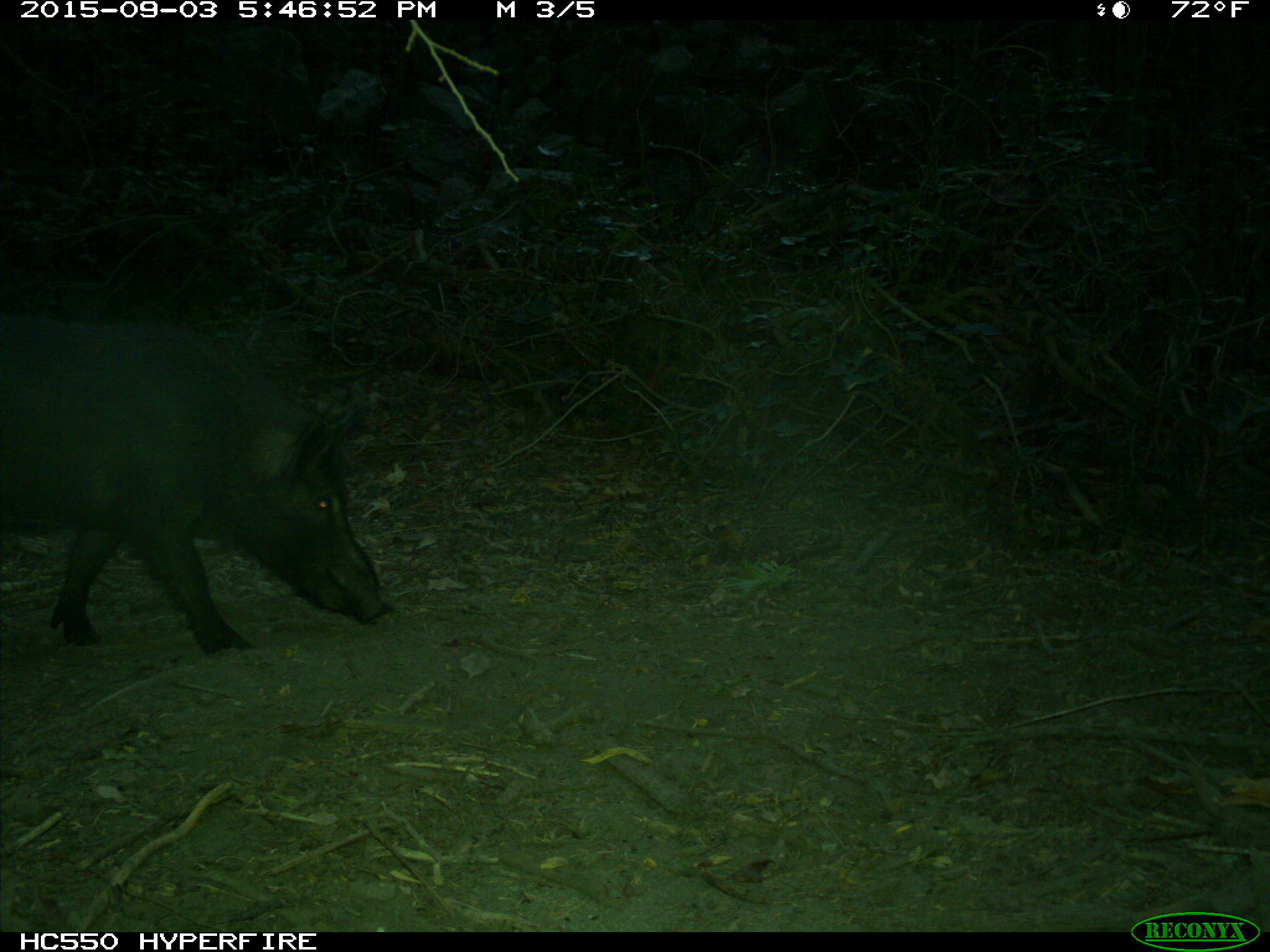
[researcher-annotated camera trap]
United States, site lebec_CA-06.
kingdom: Animalia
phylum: Chordata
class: Mammalia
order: Artiodactyla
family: Suidae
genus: Sus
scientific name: Sus scrofa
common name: wild boar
Sus scrofa (wild boar).